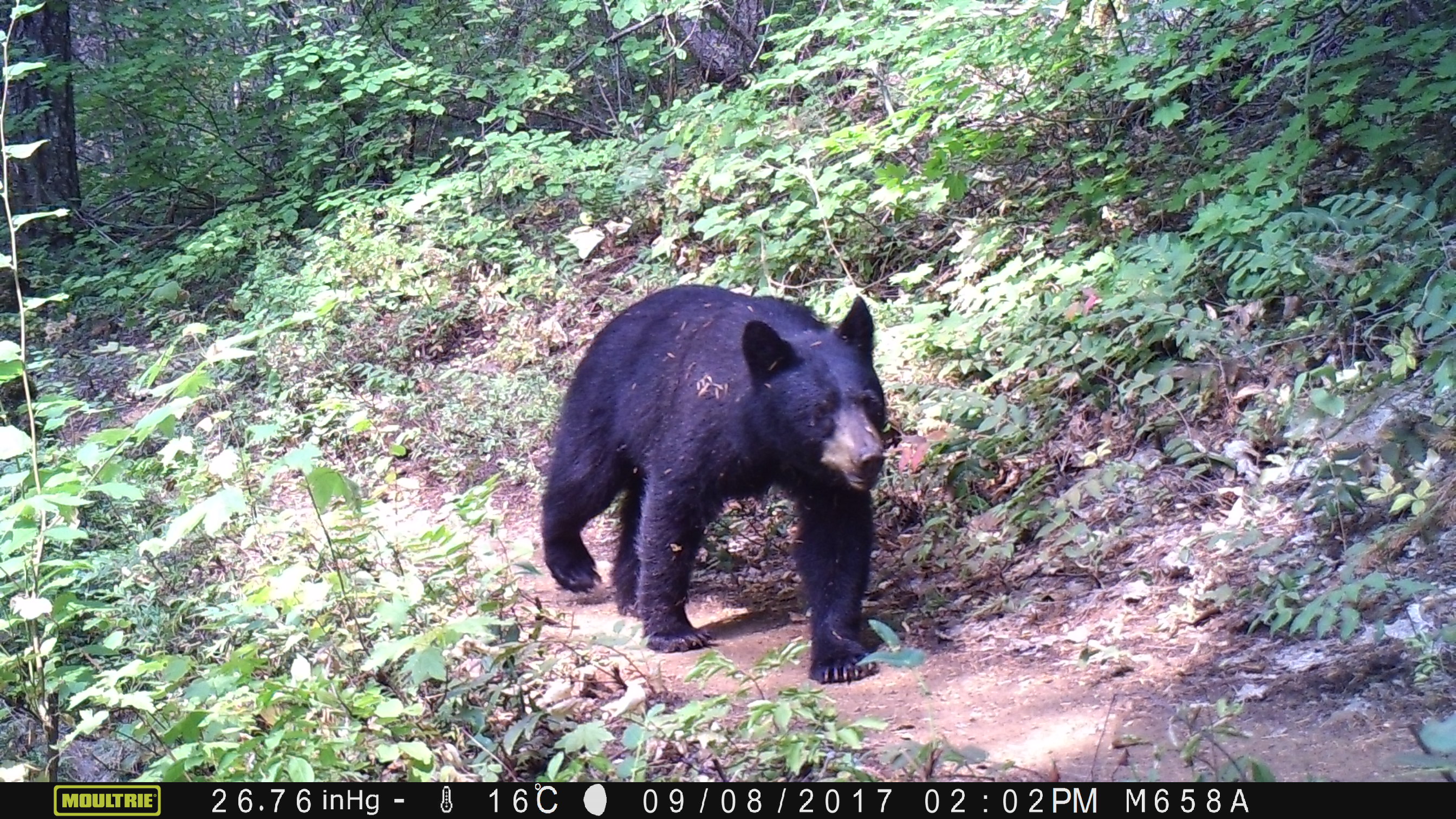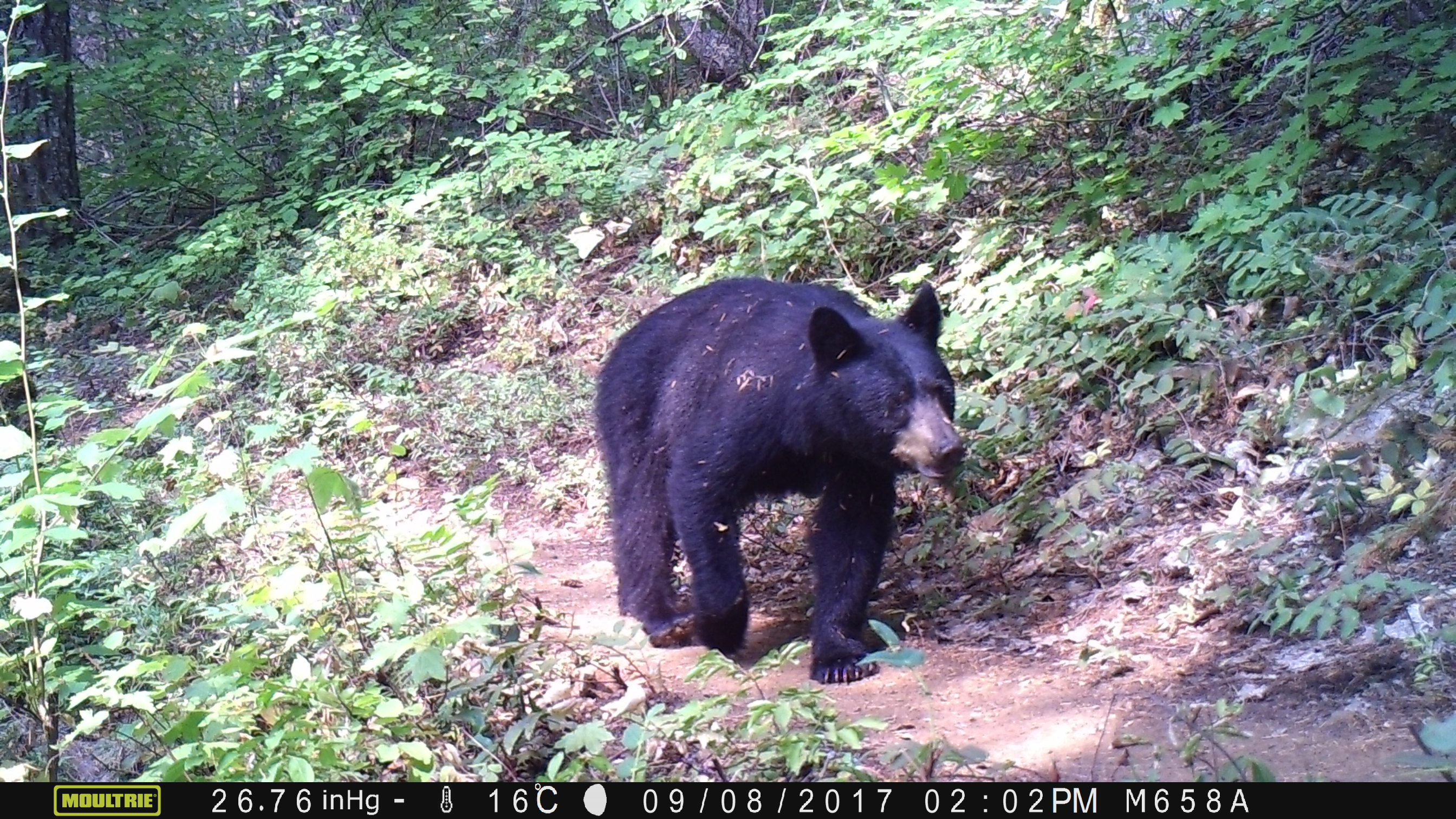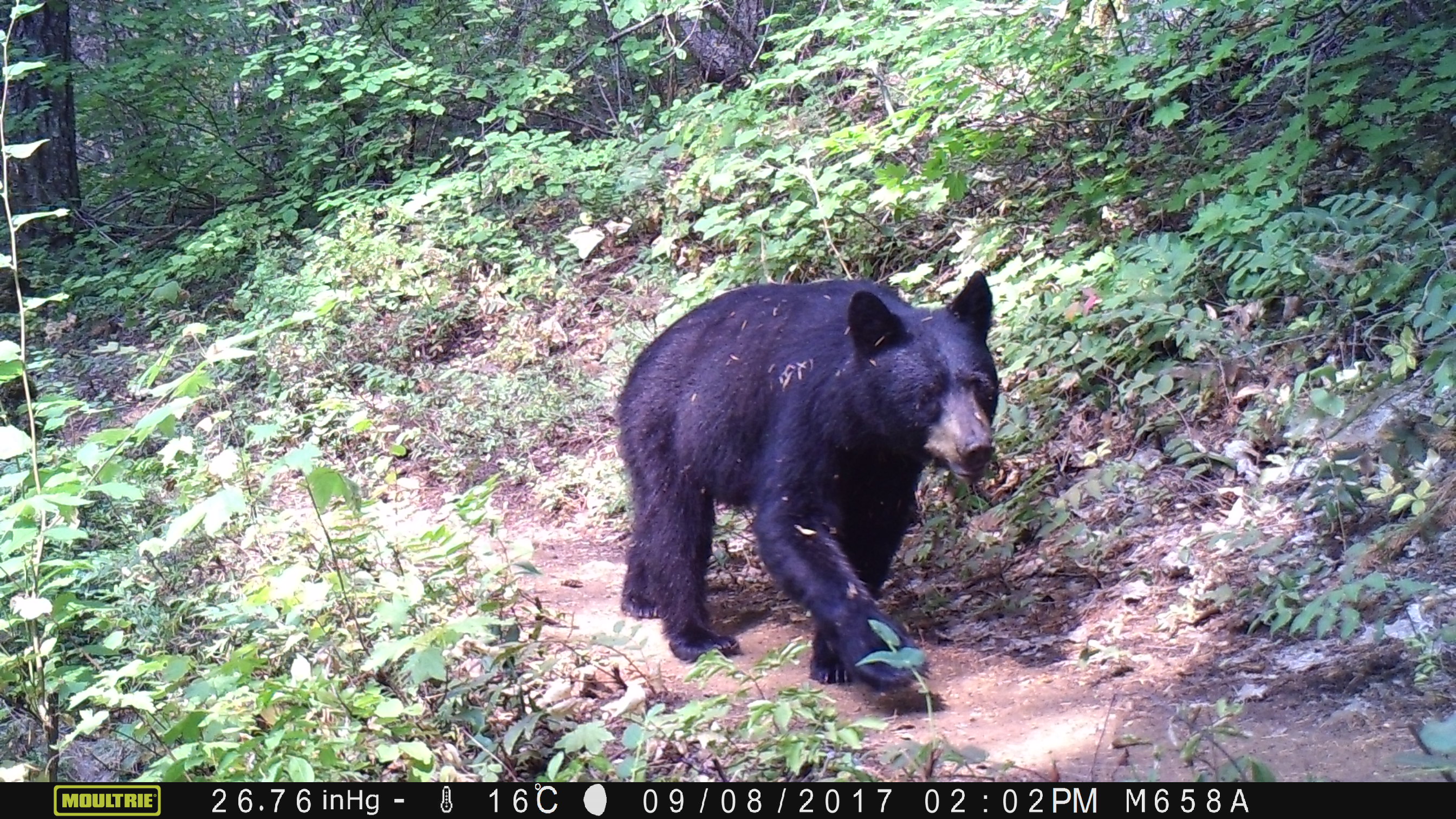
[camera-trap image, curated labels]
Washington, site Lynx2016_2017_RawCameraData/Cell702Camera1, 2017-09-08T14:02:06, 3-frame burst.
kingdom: Animalia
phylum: Chordata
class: Mammalia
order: Carnivora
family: Ursidae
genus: Ursus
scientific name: Ursus americanus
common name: american black bear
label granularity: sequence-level